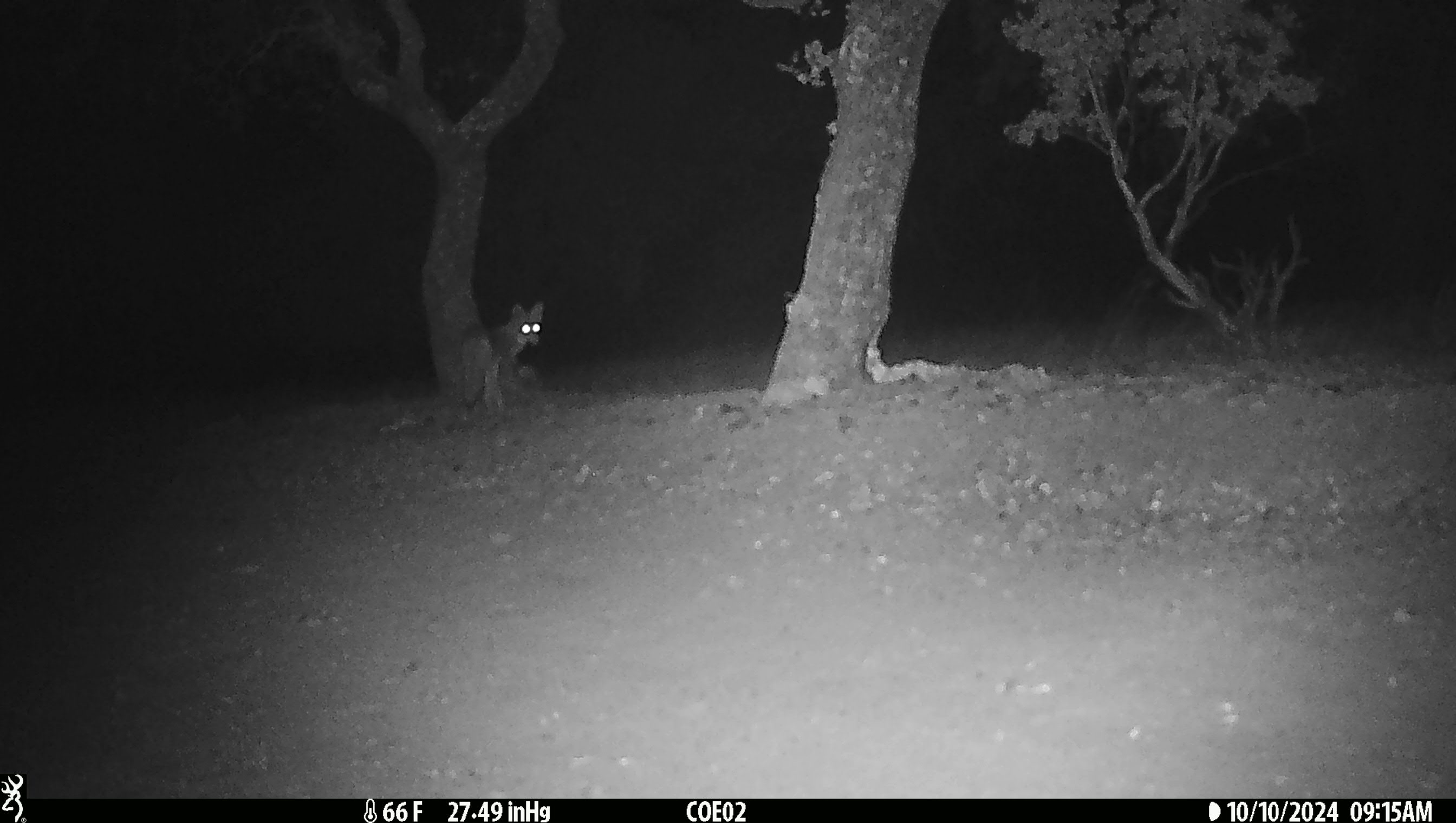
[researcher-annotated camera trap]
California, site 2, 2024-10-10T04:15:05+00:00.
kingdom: Animalia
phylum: Chordata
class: Mammalia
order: Carnivora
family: Canidae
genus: Canis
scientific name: Canis latrans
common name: coyote